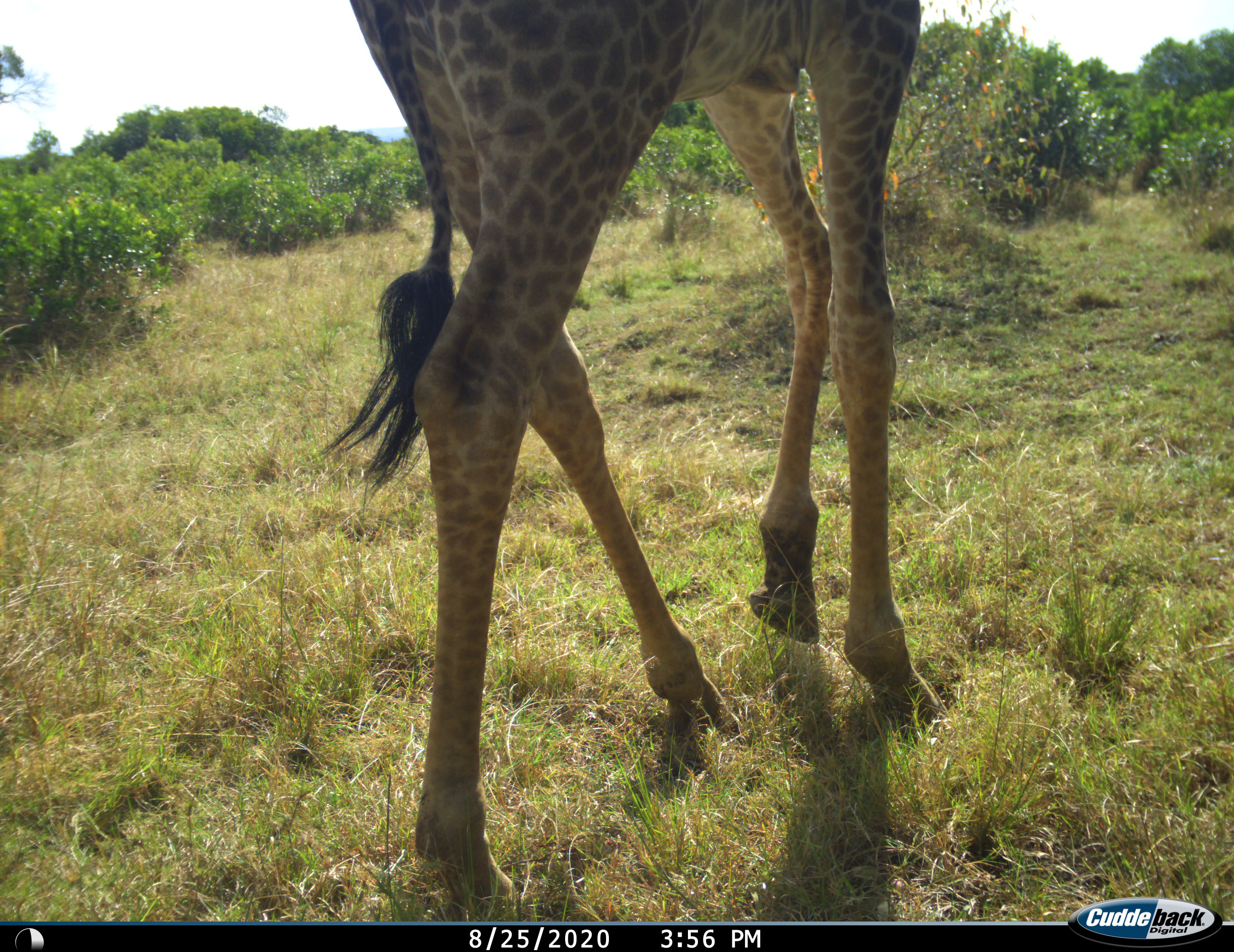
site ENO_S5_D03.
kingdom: Animalia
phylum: Chordata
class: Mammalia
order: Artiodactyla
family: Giraffidae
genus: Giraffa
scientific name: Giraffa camelopardalis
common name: giraffe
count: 1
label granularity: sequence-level